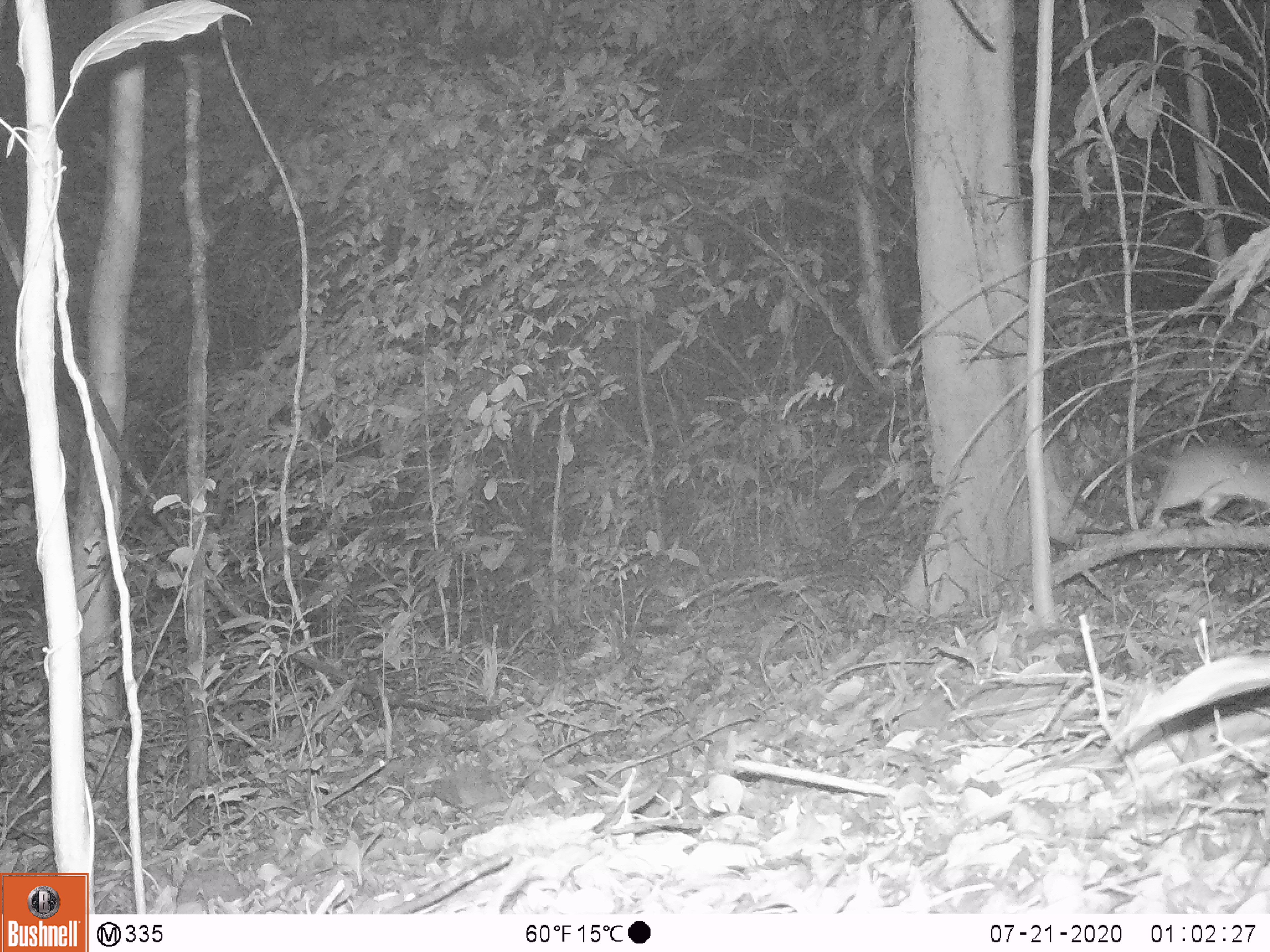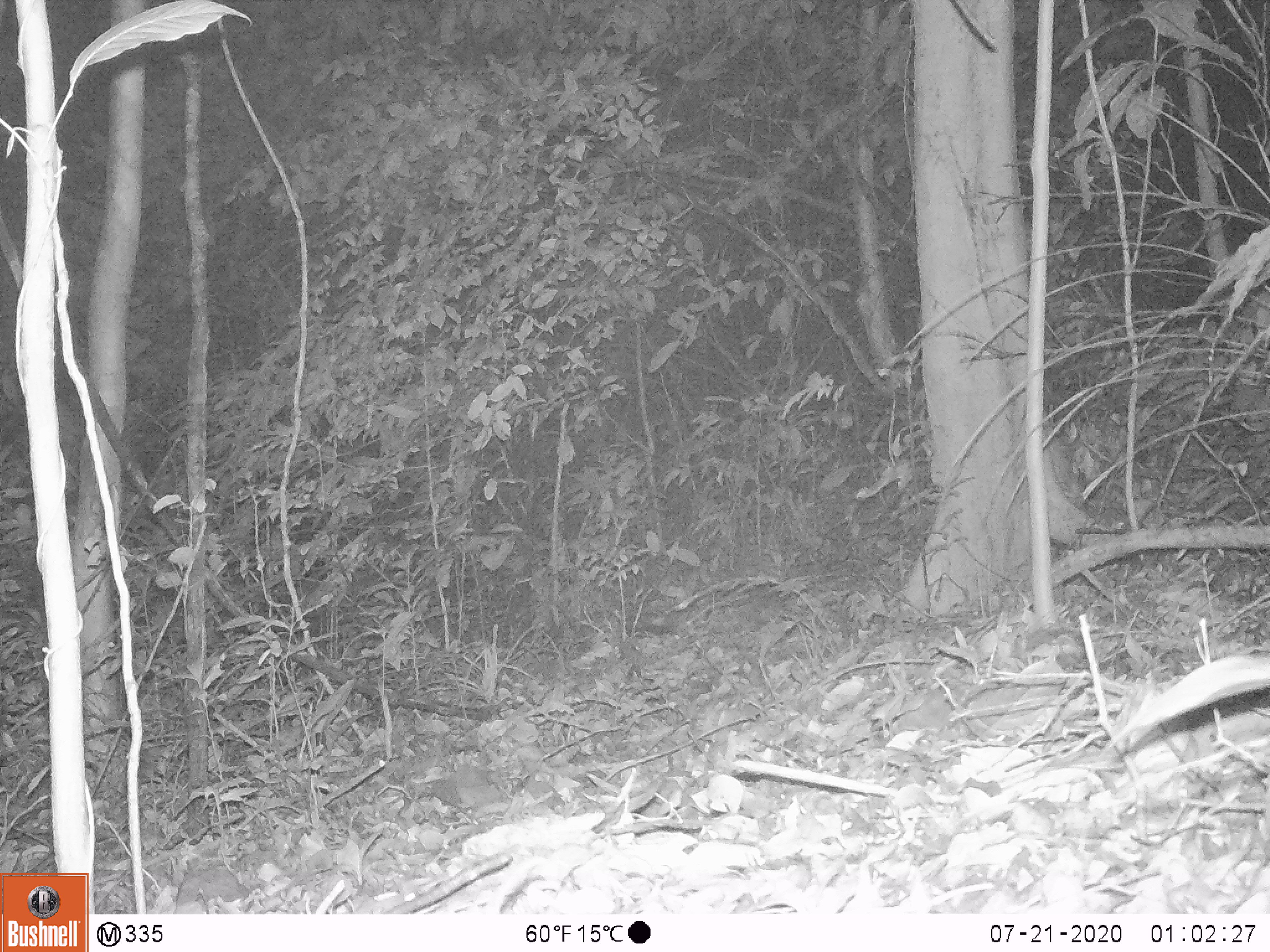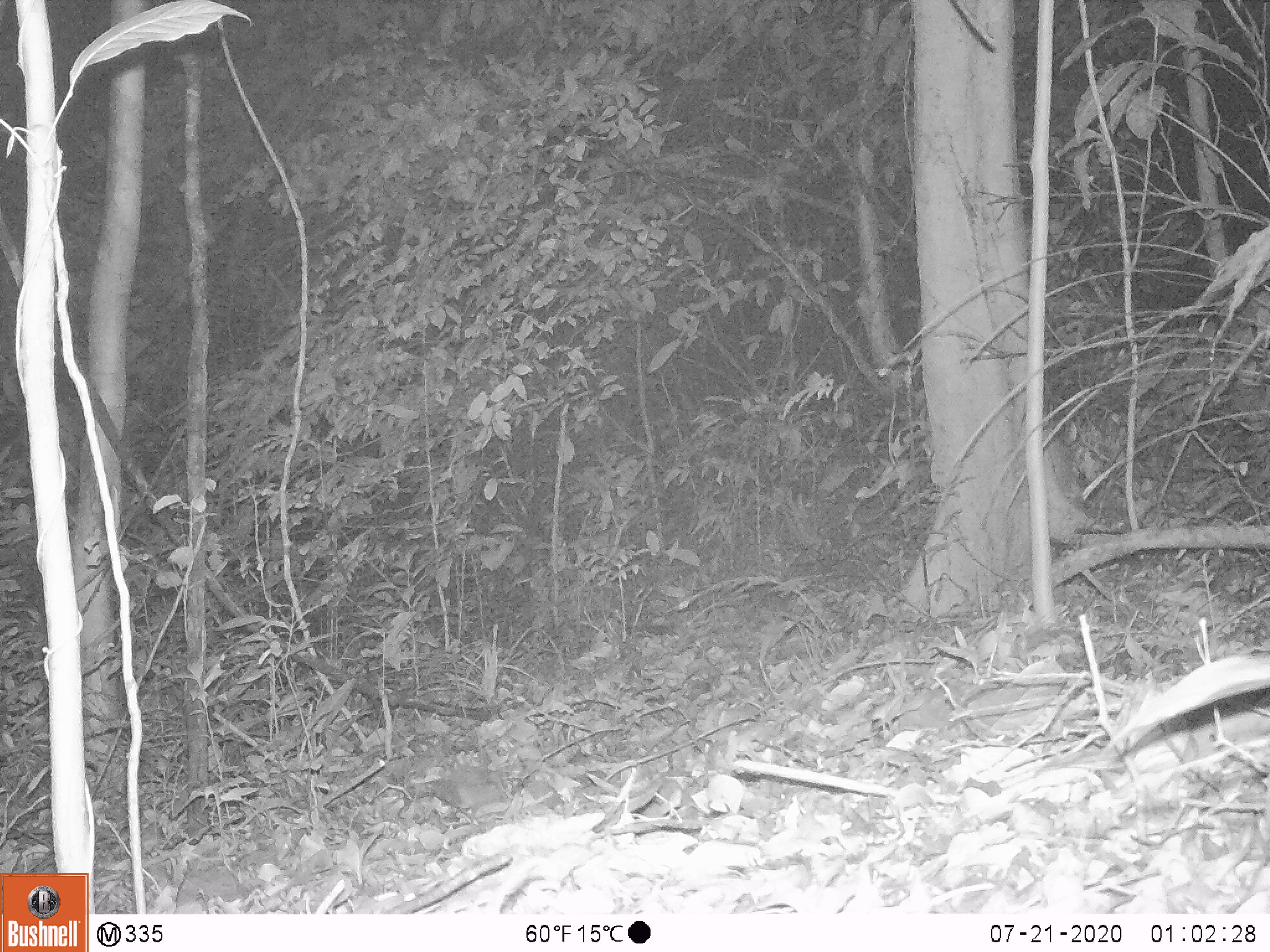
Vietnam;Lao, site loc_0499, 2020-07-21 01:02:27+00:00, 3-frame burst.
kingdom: Animalia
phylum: Chordata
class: Mammalia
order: Rodentia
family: Muridae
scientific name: Muridae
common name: old-world mice and rats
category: unidentified murid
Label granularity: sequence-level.